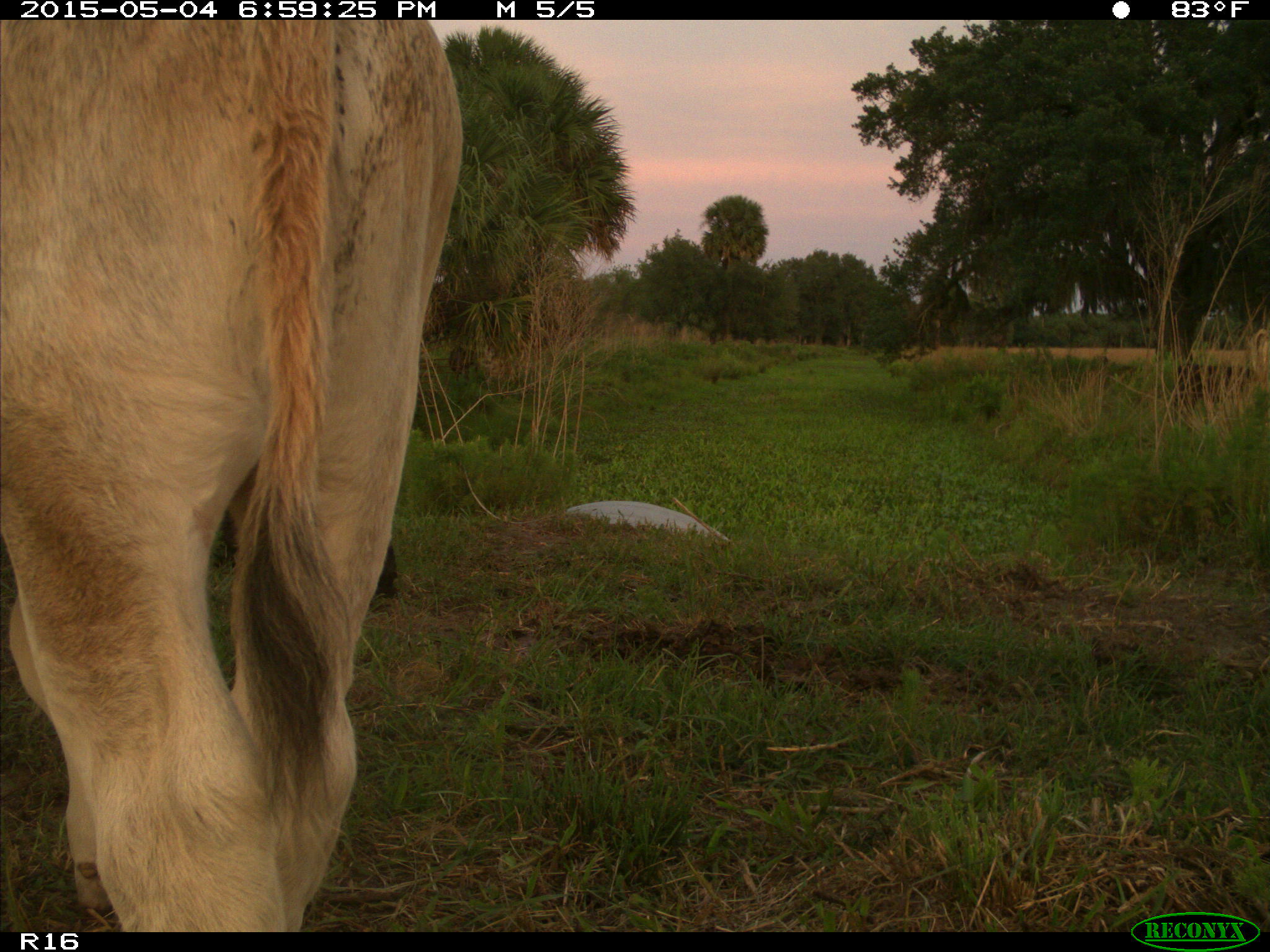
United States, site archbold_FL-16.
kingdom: Animalia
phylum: Chordata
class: Mammalia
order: Artiodactyla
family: Bovidae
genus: Bos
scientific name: Bos taurus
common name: domestic cow